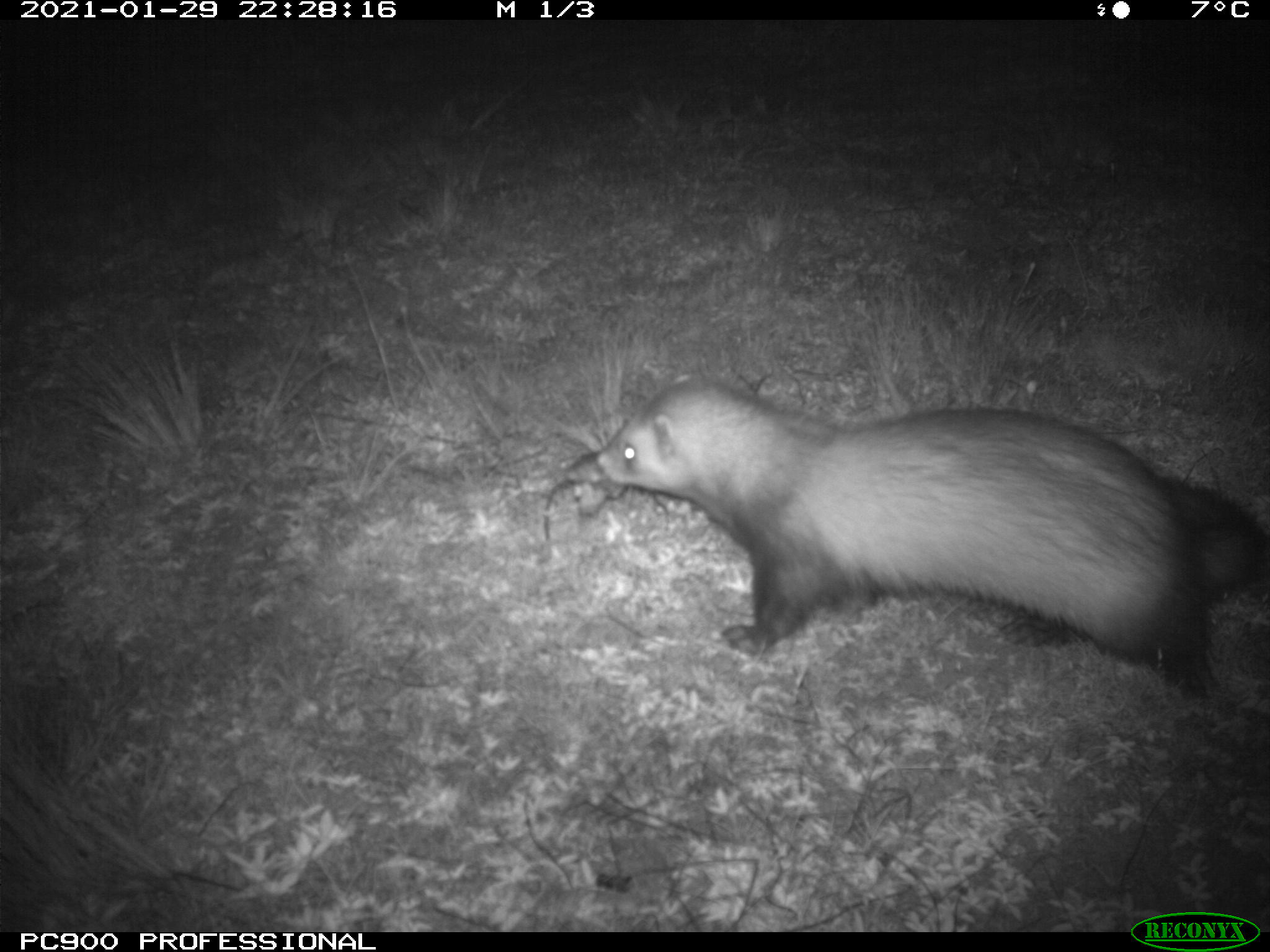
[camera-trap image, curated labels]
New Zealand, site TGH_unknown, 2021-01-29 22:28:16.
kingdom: Animalia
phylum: Chordata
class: Mammalia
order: Carnivora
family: Mustelidae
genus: Mustela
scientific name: Mustela furo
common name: ferret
Ferret (Mustela furo).